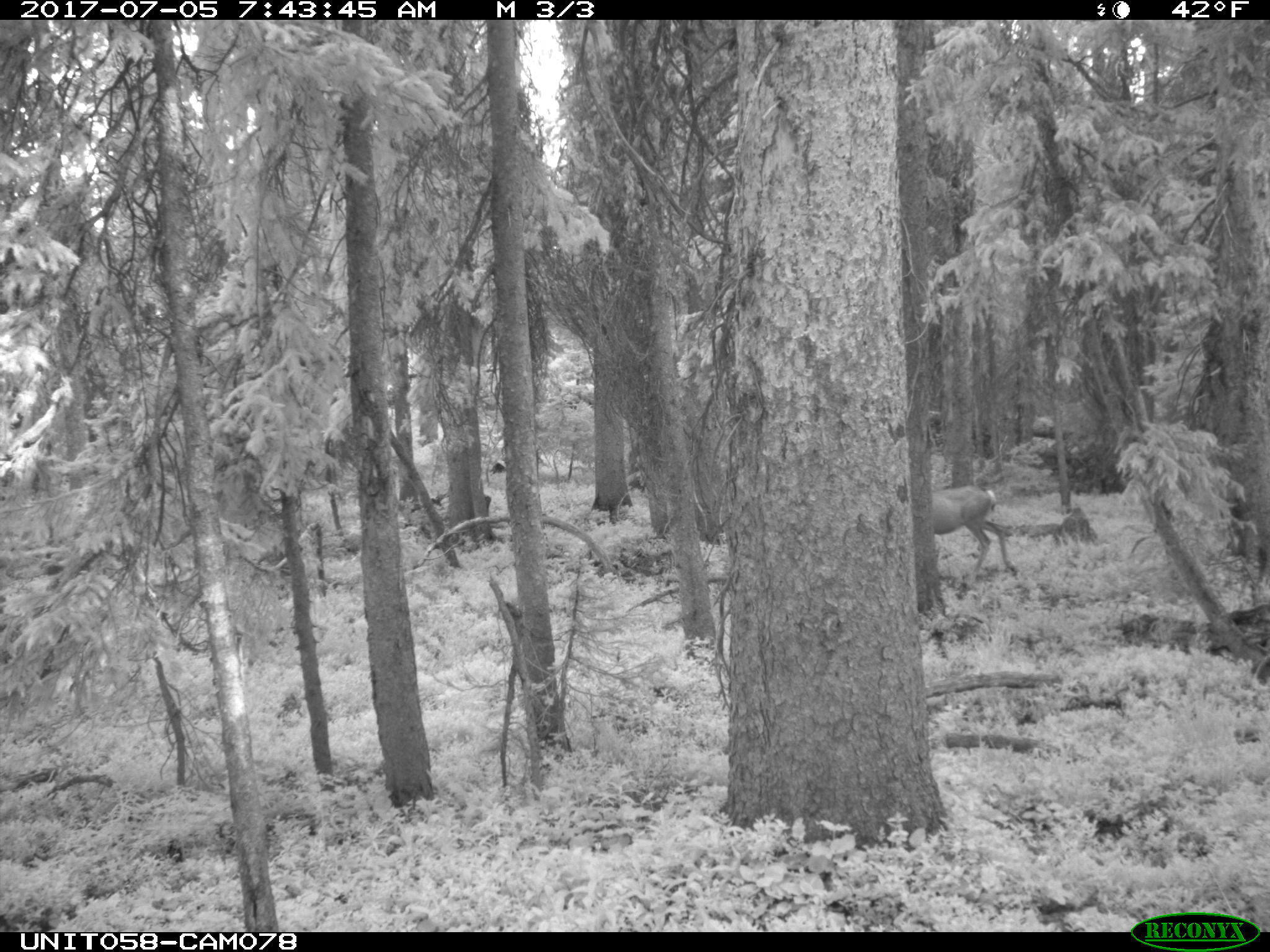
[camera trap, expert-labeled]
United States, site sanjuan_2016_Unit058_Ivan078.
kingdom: Animalia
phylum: Chordata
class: Mammalia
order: Artiodactyla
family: Cervidae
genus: Odocoileus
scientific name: Odocoileus hemionus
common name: mule deer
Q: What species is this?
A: Odocoileus hemionus (mule deer).